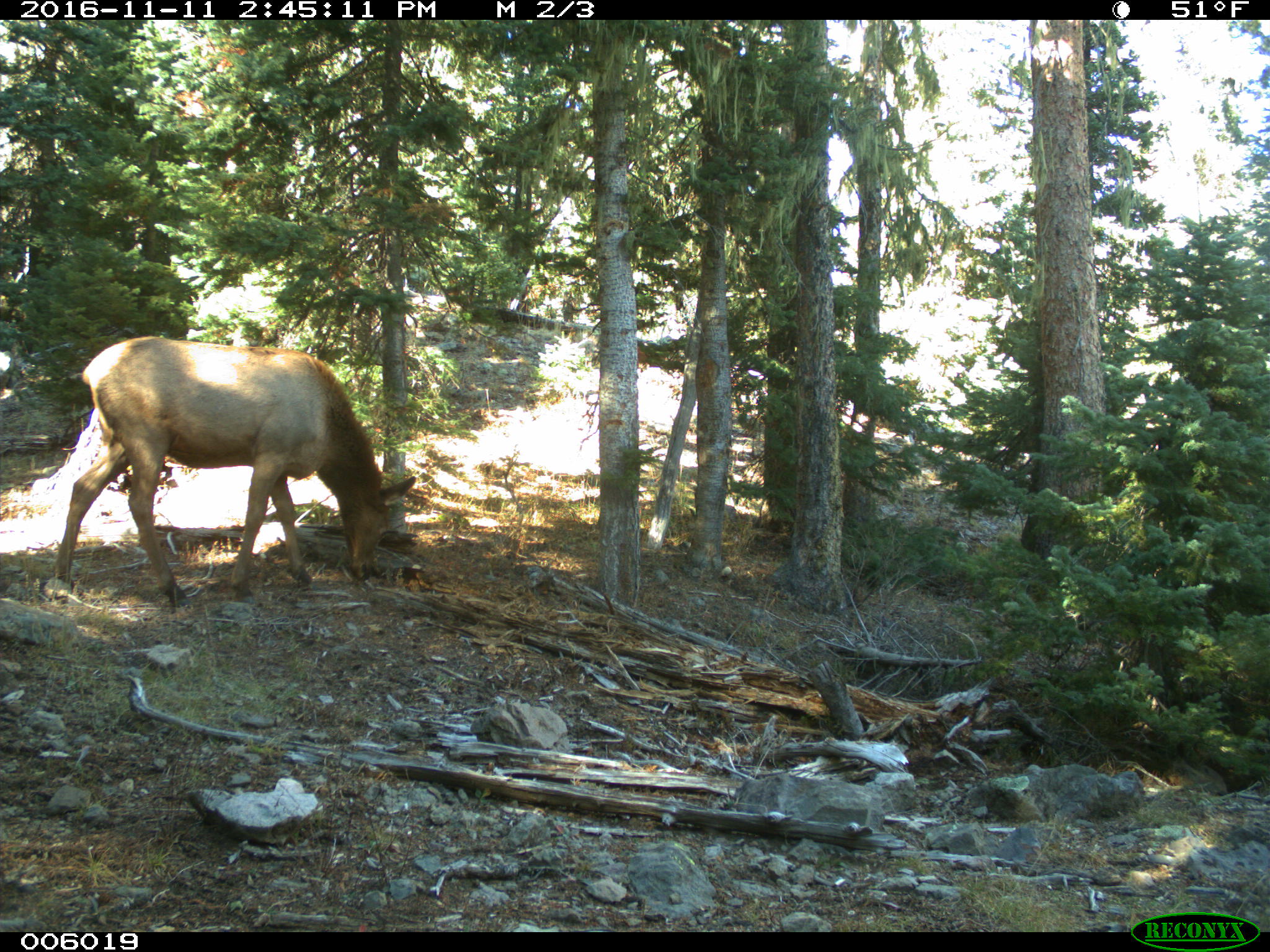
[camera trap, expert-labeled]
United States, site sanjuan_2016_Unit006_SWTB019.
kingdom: Animalia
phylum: Chordata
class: Mammalia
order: Artiodactyla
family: Cervidae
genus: Cervus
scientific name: Cervus elaphus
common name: red deer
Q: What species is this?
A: Cervus elaphus (red deer).